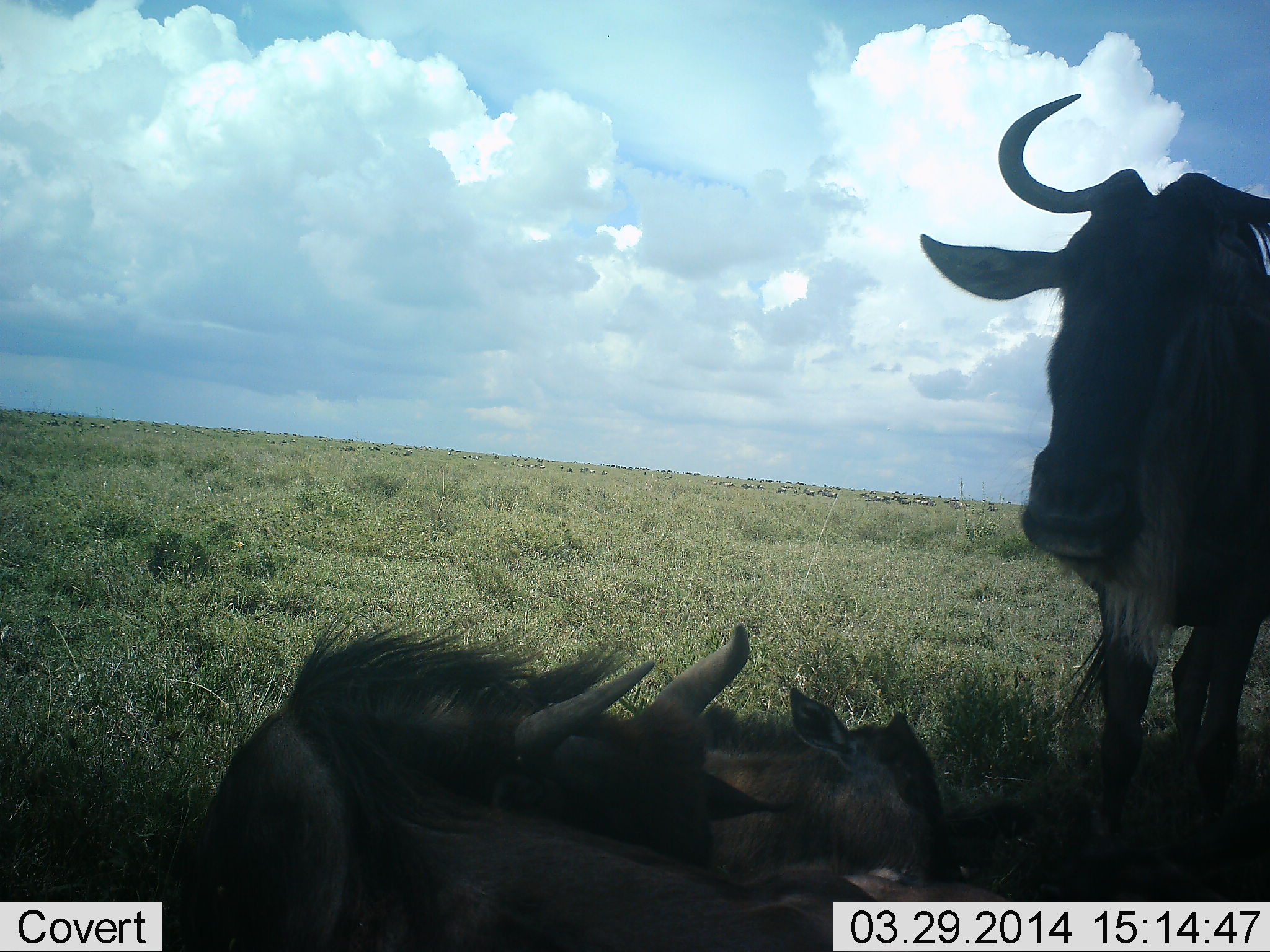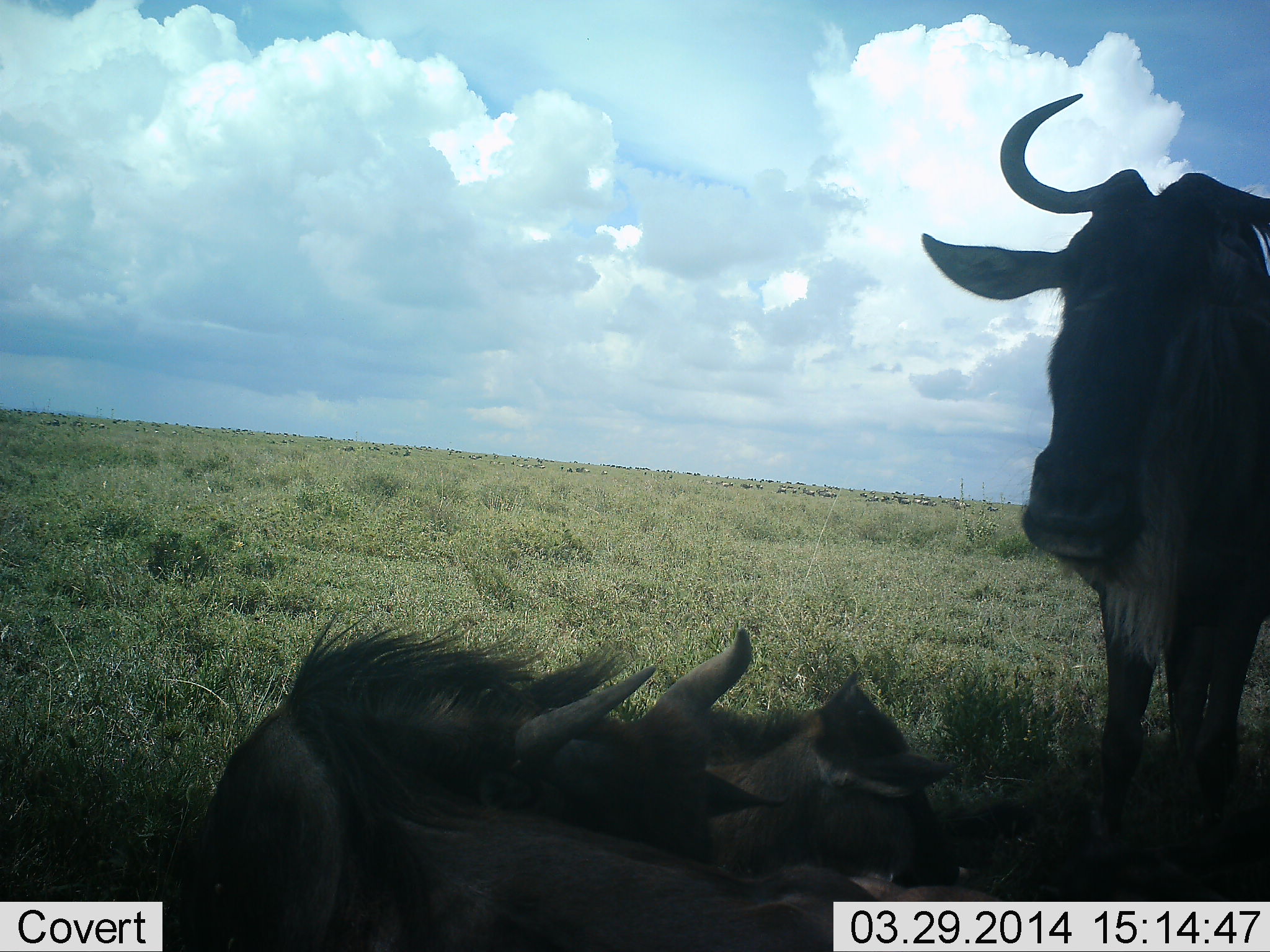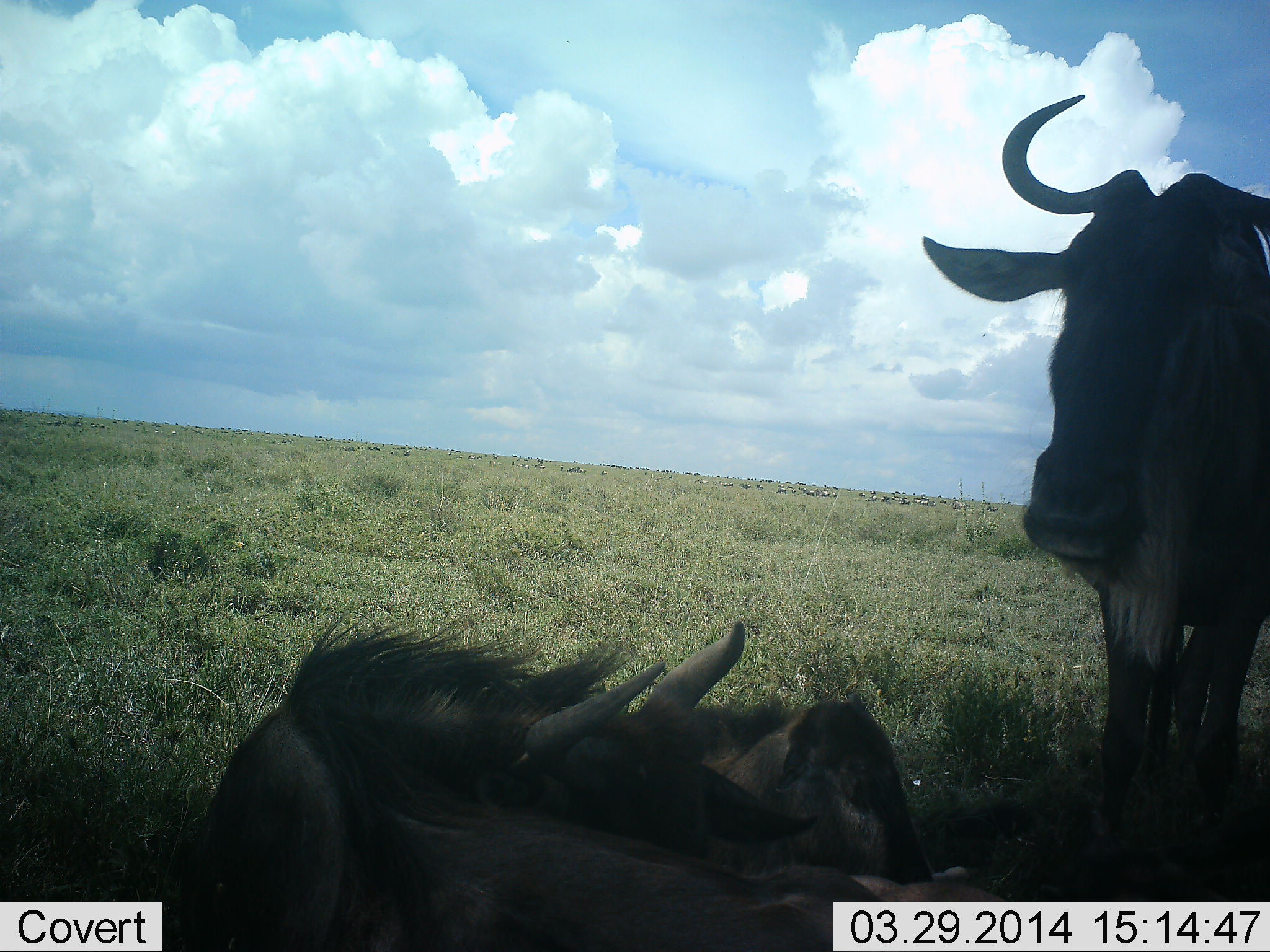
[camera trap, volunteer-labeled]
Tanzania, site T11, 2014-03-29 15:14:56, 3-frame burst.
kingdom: Animalia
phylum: Chordata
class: Mammalia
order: Artiodactyla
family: Bovidae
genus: Connochaetes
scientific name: Connochaetes taurinus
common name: blue wildebeest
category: wildebeest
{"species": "wildebeest (blue wildebeest) (Connochaetes taurinus)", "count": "3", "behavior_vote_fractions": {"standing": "60%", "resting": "100%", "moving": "10%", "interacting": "0%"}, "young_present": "30%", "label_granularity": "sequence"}